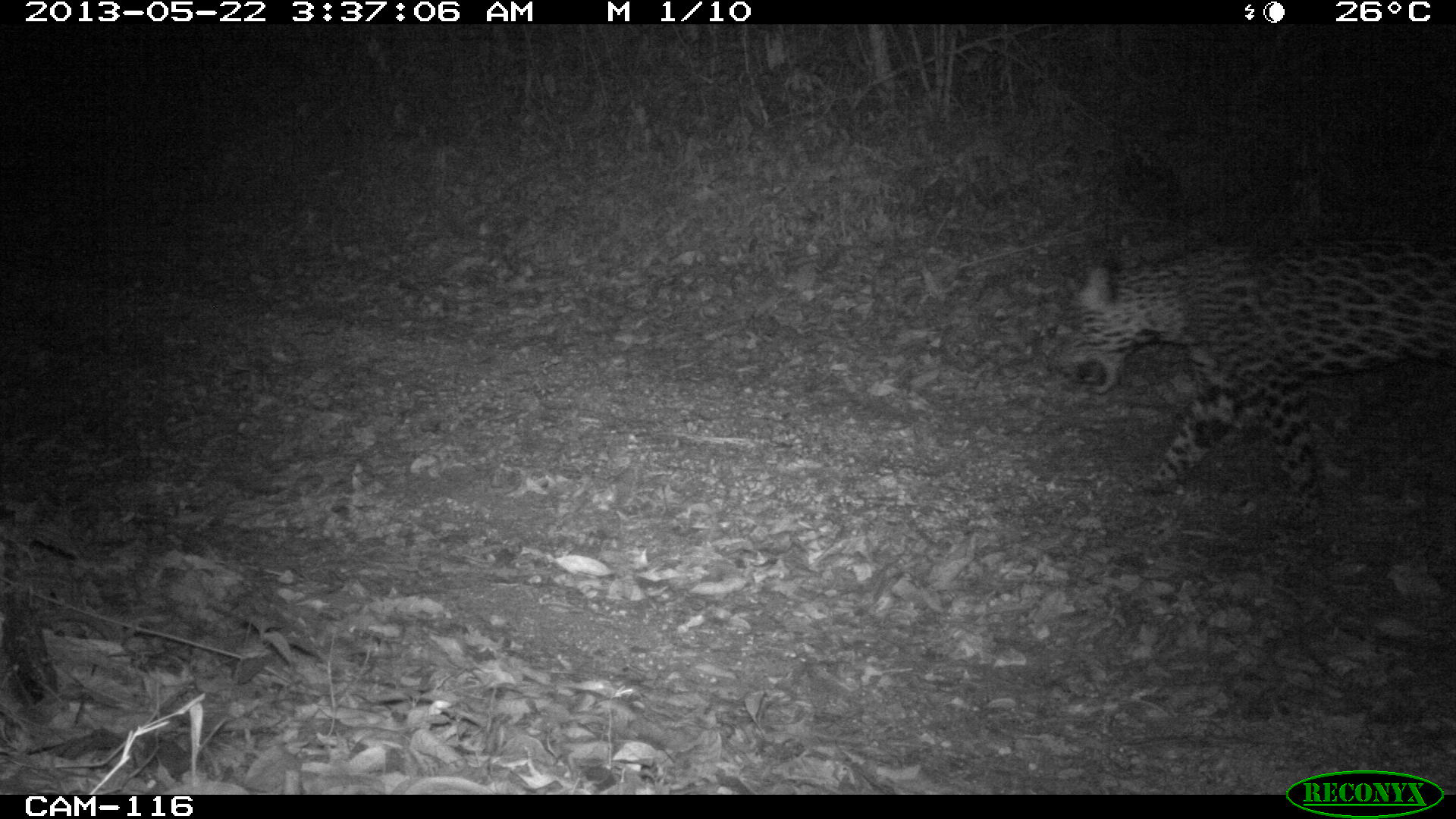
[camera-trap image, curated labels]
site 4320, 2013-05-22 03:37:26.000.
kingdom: Animalia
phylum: Chordata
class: Mammalia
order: Carnivora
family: Felidae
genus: Panthera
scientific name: Panthera onca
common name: jaguar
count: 1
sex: male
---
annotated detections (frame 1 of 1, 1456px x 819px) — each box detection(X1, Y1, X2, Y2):
panthera onca: detection(1050, 239, 1456, 526)